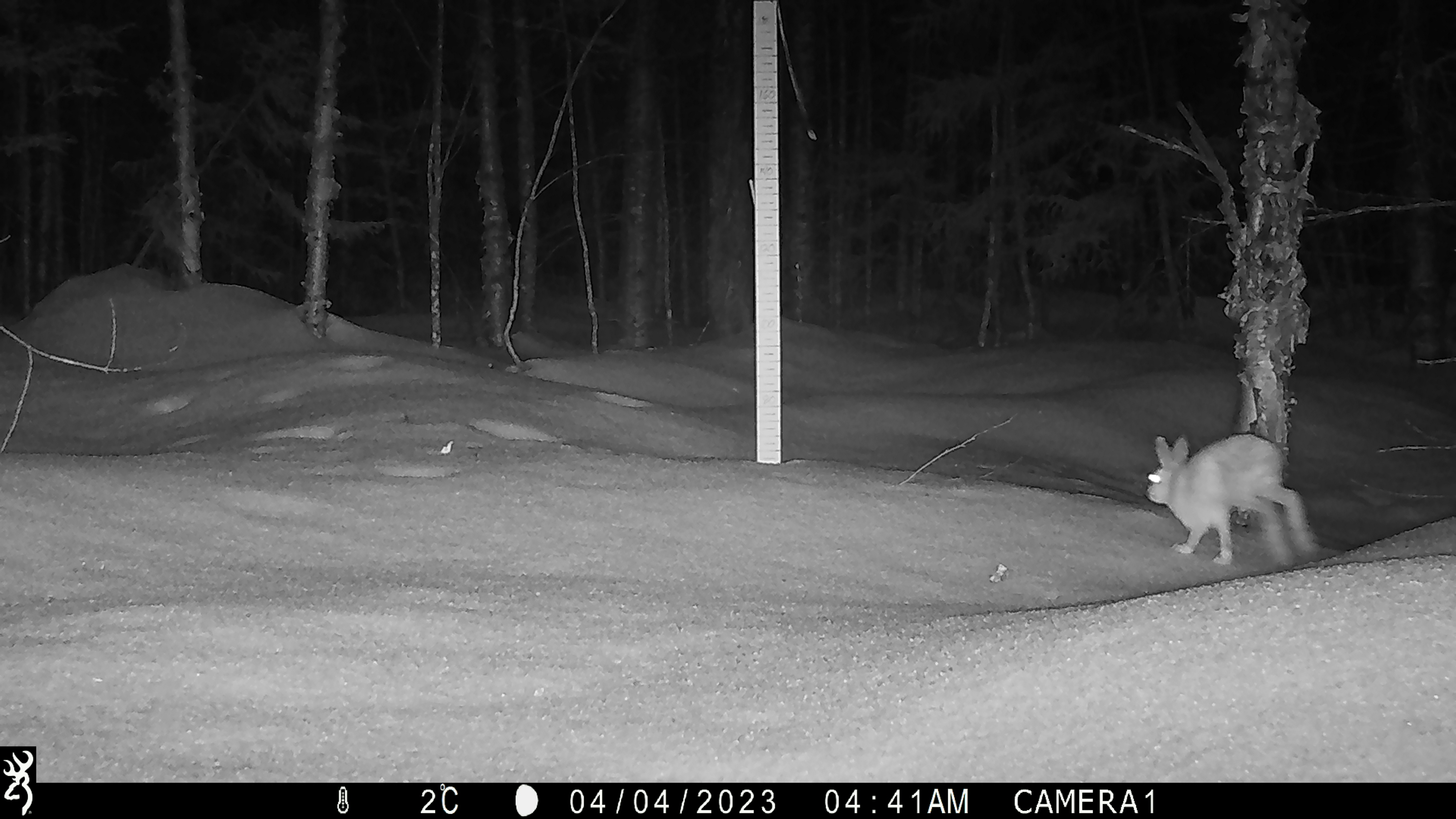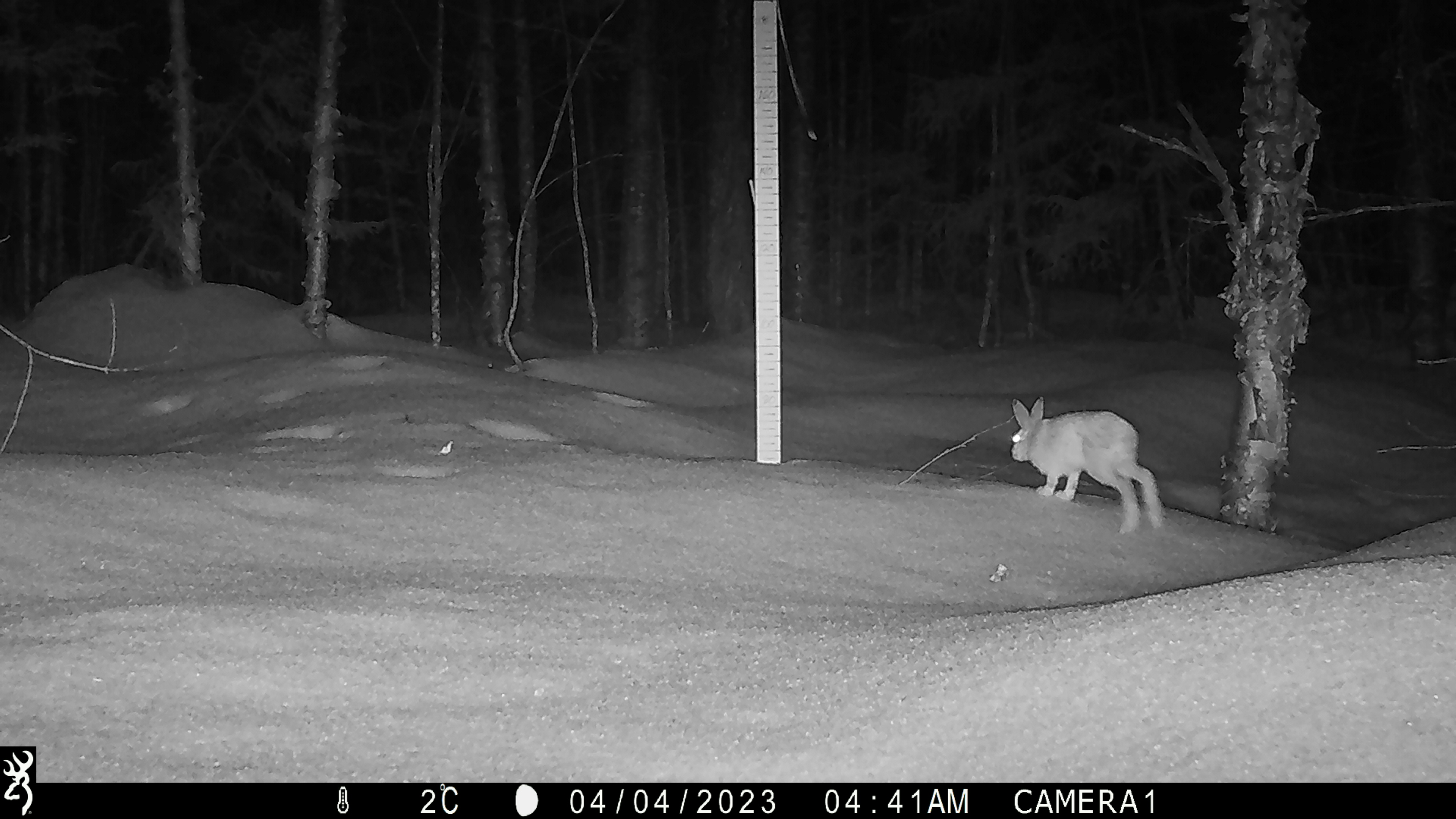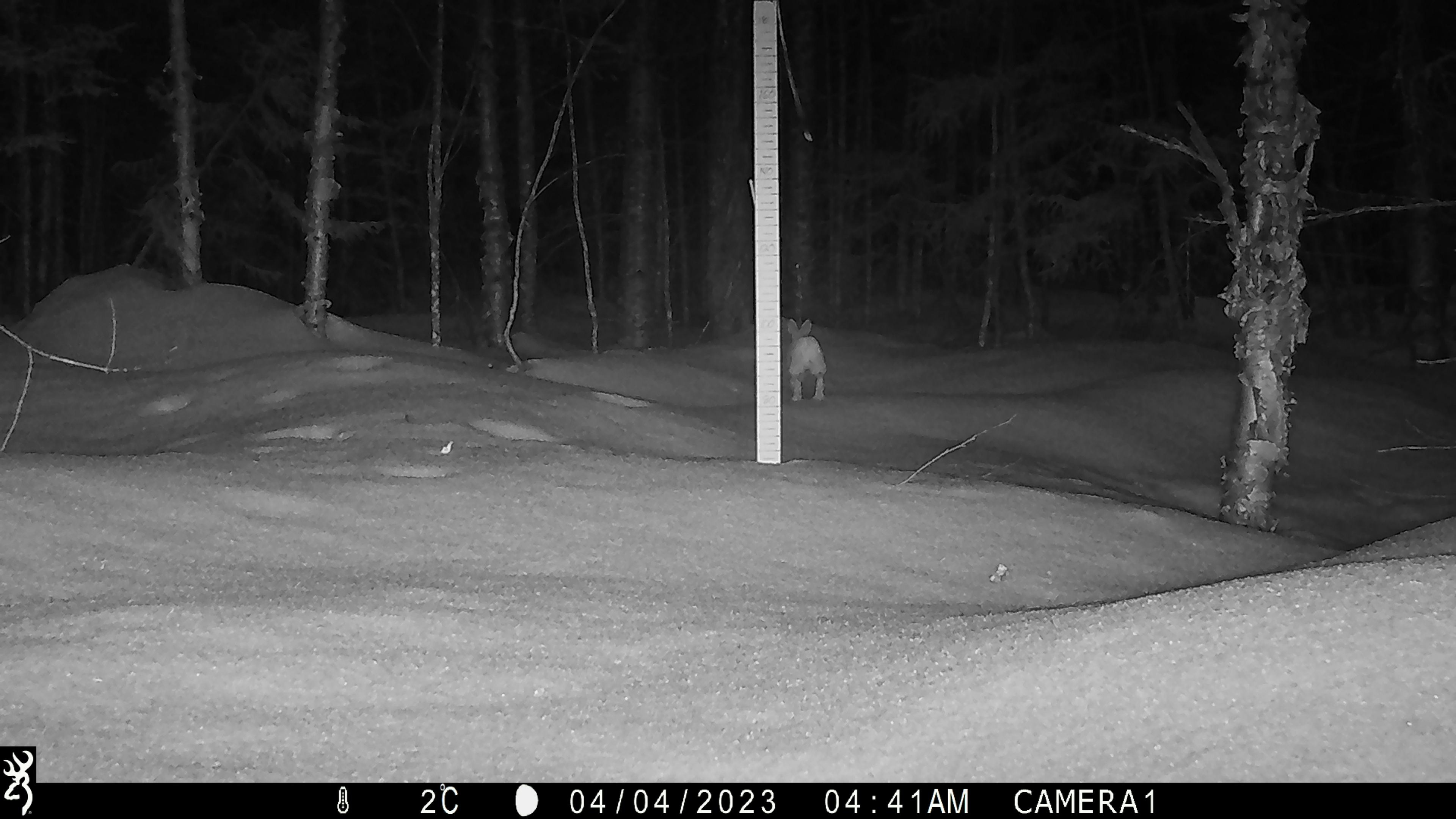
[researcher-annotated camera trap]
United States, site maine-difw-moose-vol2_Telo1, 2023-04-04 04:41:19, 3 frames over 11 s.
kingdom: Animalia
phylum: Chordata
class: Mammalia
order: Lagomorpha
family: Leporidae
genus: Sylvilagus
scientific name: Sylvilagus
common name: cottontail rabbit